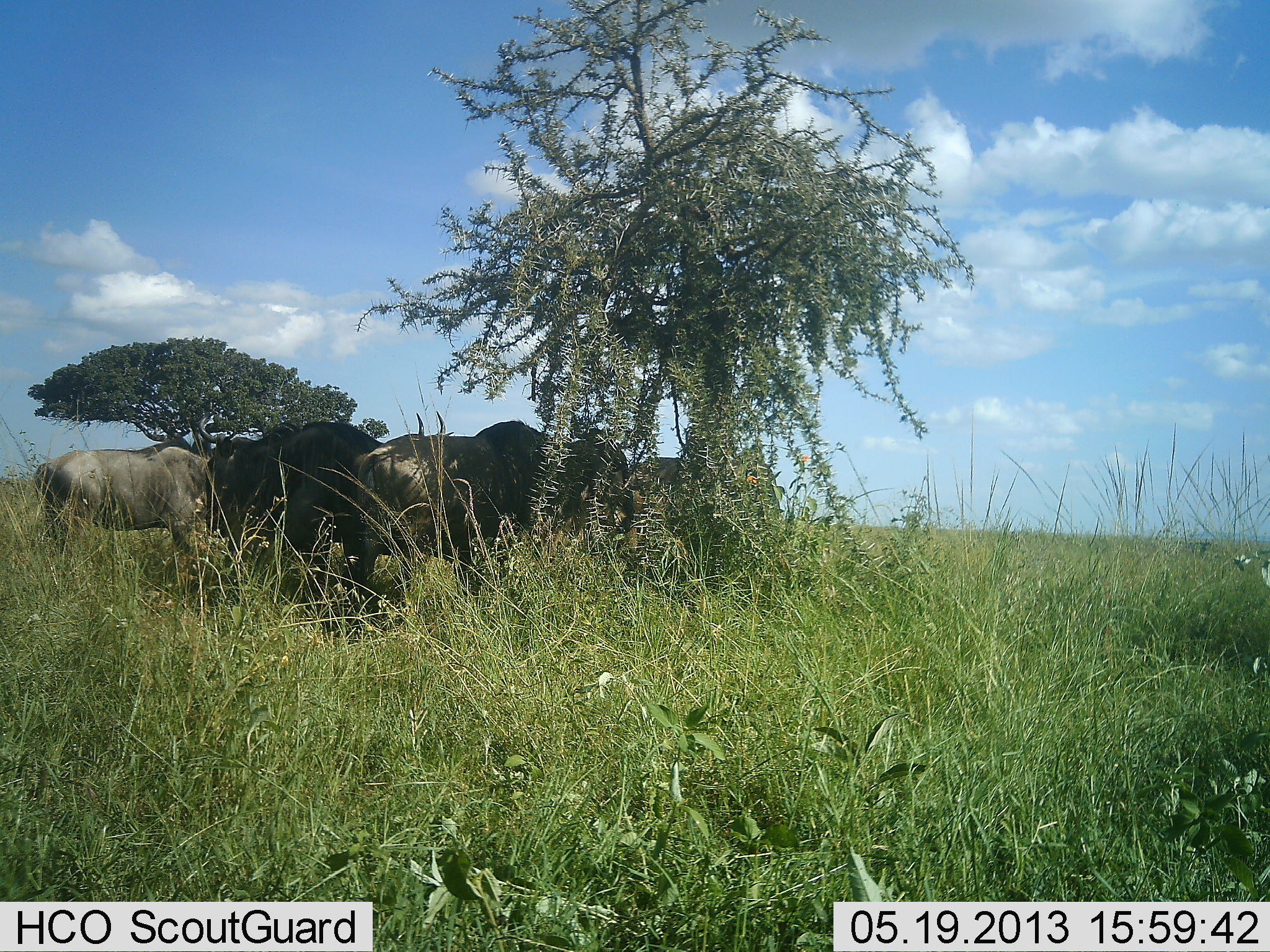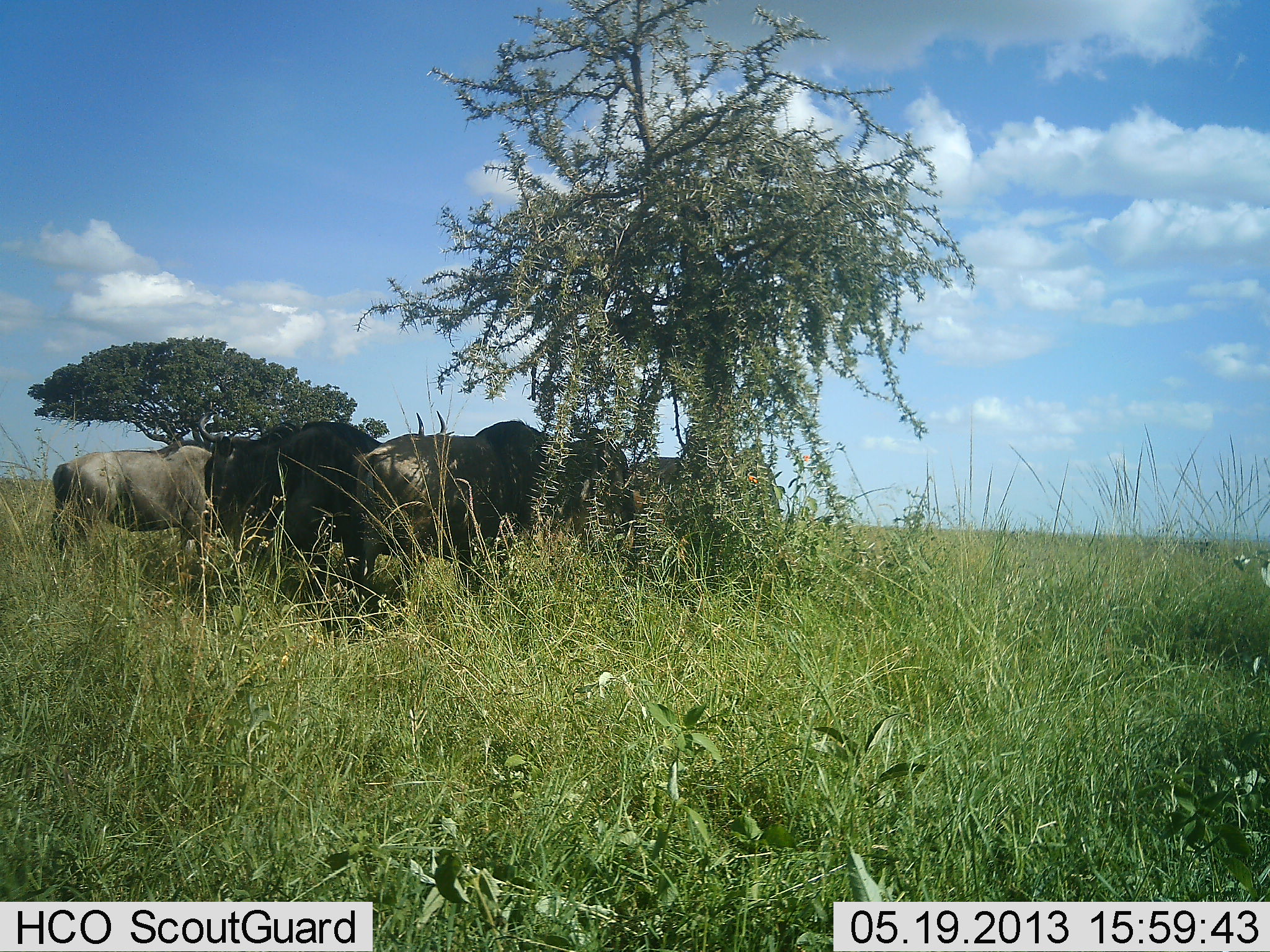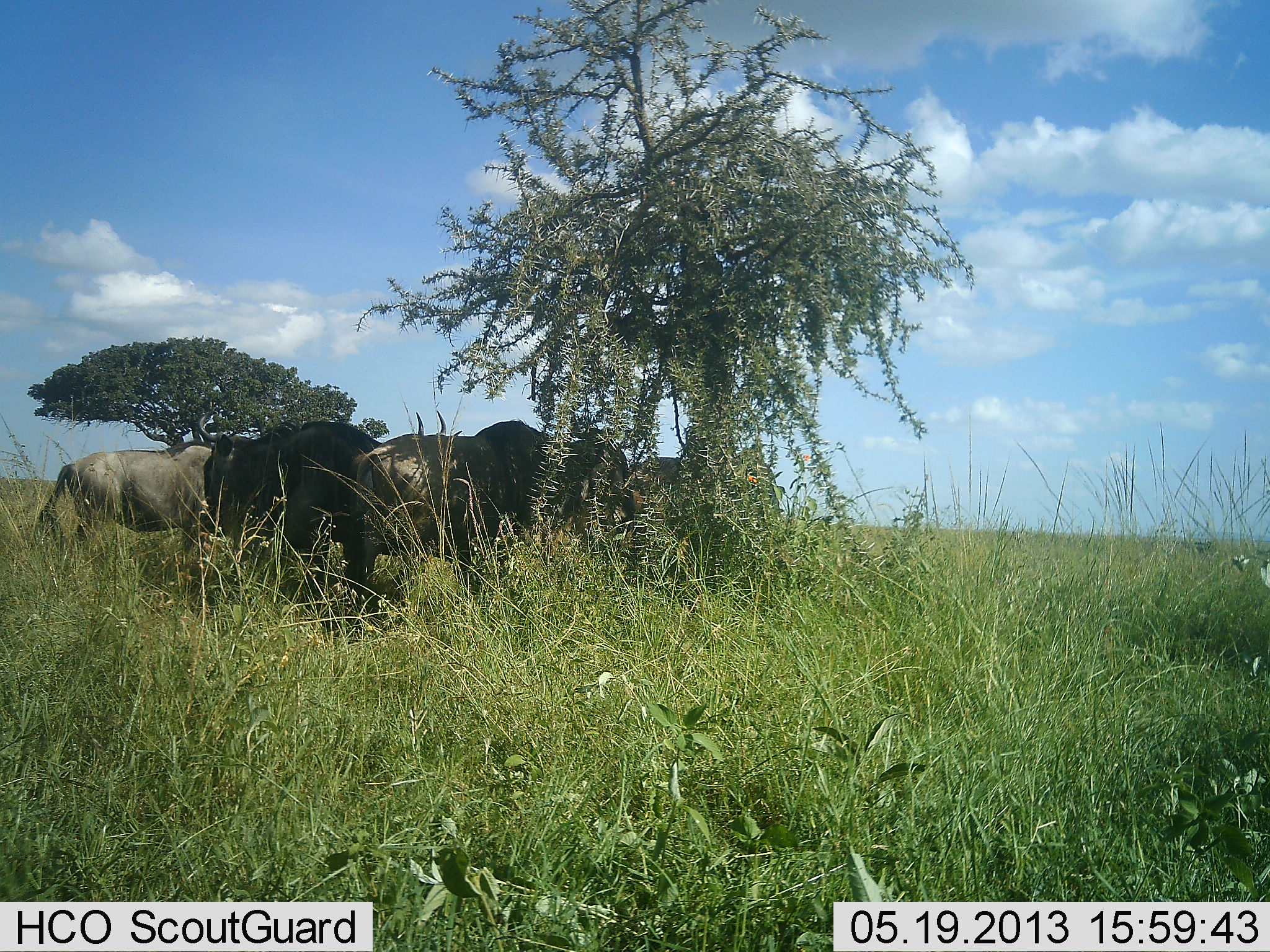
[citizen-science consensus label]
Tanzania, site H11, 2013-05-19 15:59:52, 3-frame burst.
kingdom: Animalia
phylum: Chordata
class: Mammalia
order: Artiodactyla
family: Bovidae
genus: Connochaetes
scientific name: Connochaetes taurinus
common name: blue wildebeest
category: wildebeest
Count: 4.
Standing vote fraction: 80%.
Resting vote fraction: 10%.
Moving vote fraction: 20%.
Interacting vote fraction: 10%.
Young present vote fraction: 0%.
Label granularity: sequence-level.